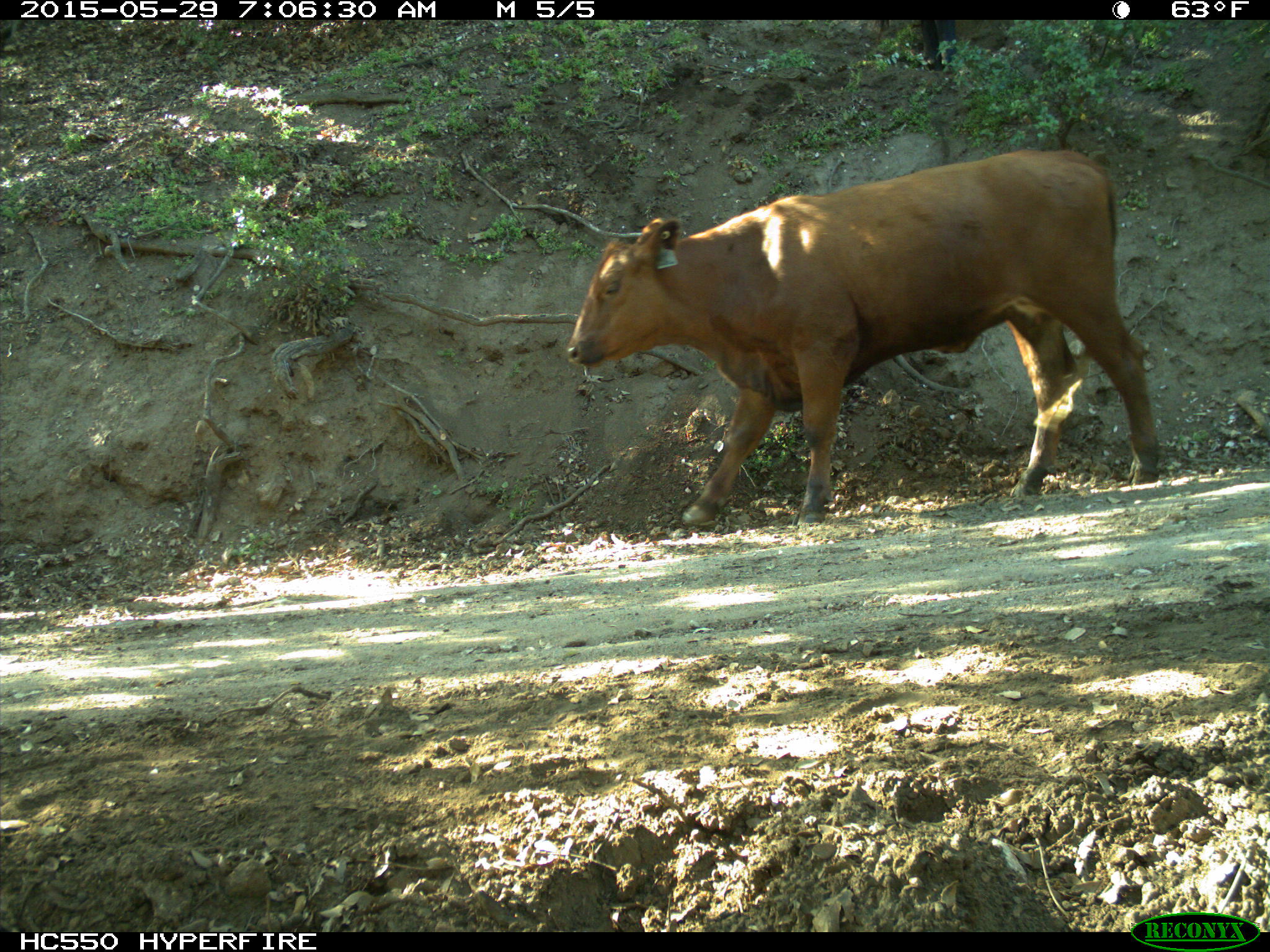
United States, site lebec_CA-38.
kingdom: Animalia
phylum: Chordata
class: Mammalia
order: Artiodactyla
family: Bovidae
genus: Bos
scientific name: Bos taurus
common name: domestic cow